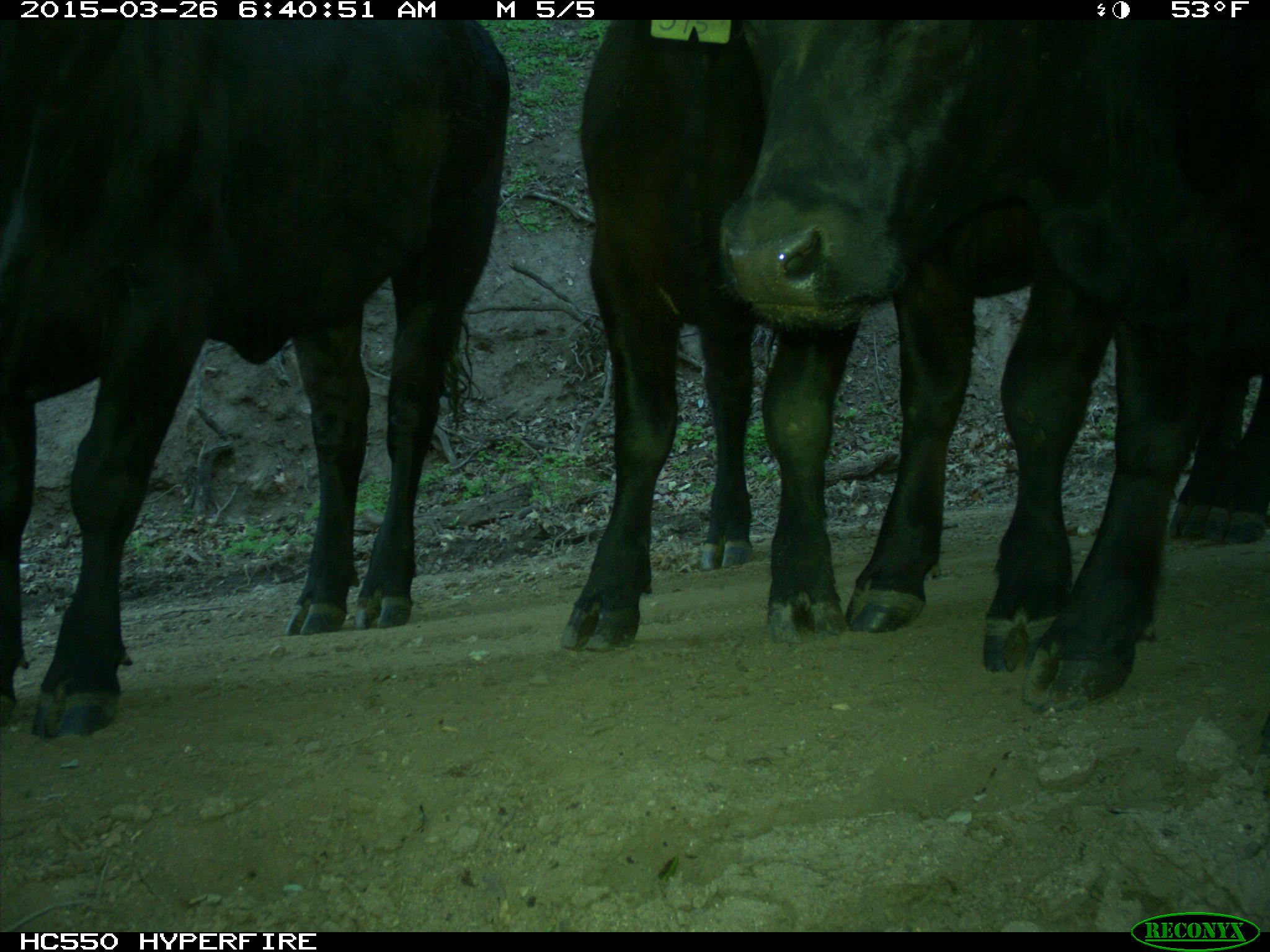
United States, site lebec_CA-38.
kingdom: Animalia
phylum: Chordata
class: Mammalia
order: Artiodactyla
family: Bovidae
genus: Bos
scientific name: Bos taurus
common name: domestic cow